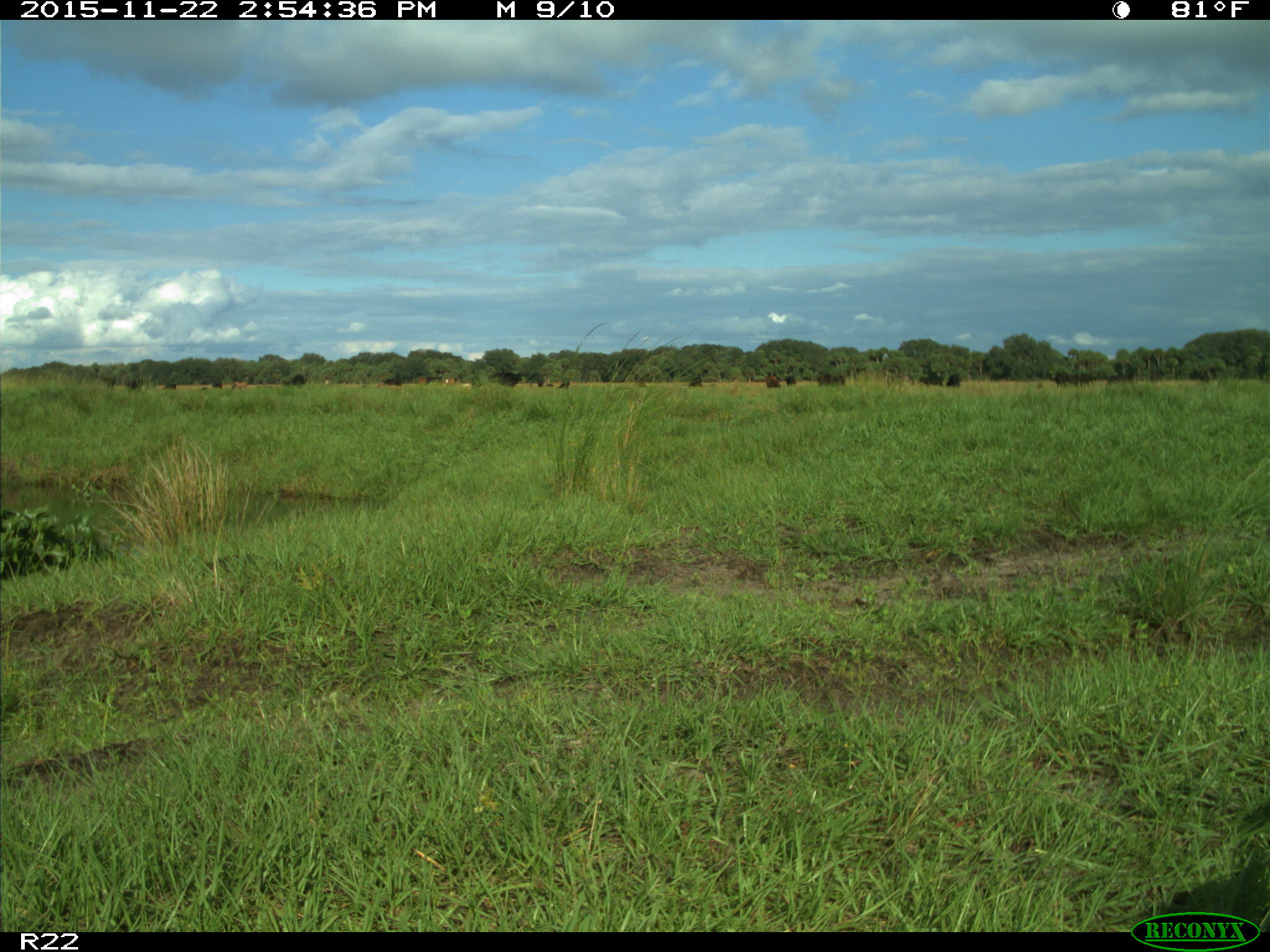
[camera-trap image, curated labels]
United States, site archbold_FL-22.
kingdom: Animalia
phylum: Chordata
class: Mammalia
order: Artiodactyla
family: Bovidae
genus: Bos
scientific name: Bos taurus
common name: domestic cow